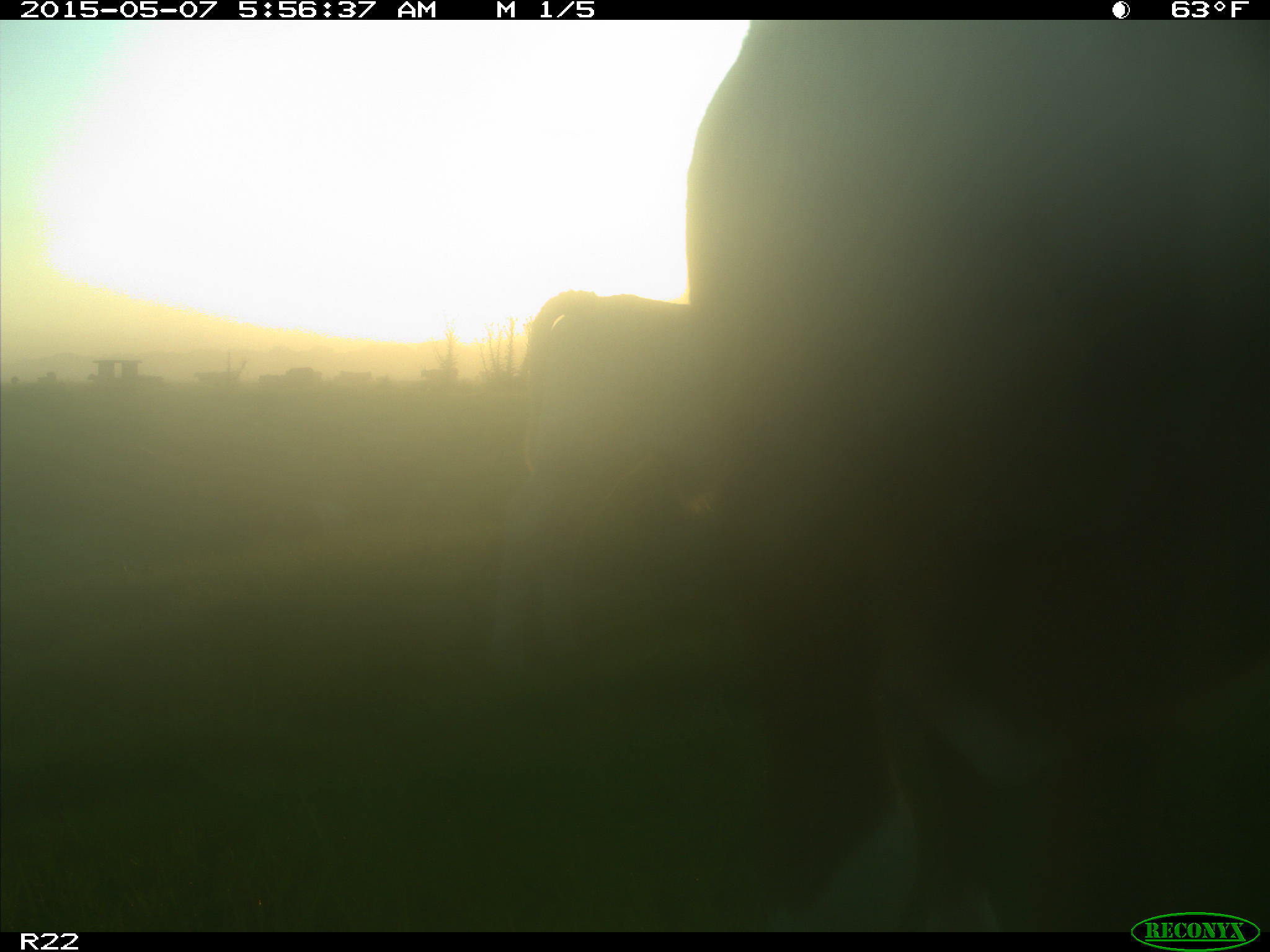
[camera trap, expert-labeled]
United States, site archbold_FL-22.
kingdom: Animalia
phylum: Chordata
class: Mammalia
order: Artiodactyla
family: Bovidae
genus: Bos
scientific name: Bos taurus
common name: domestic cow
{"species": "Bos taurus (domestic cow)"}